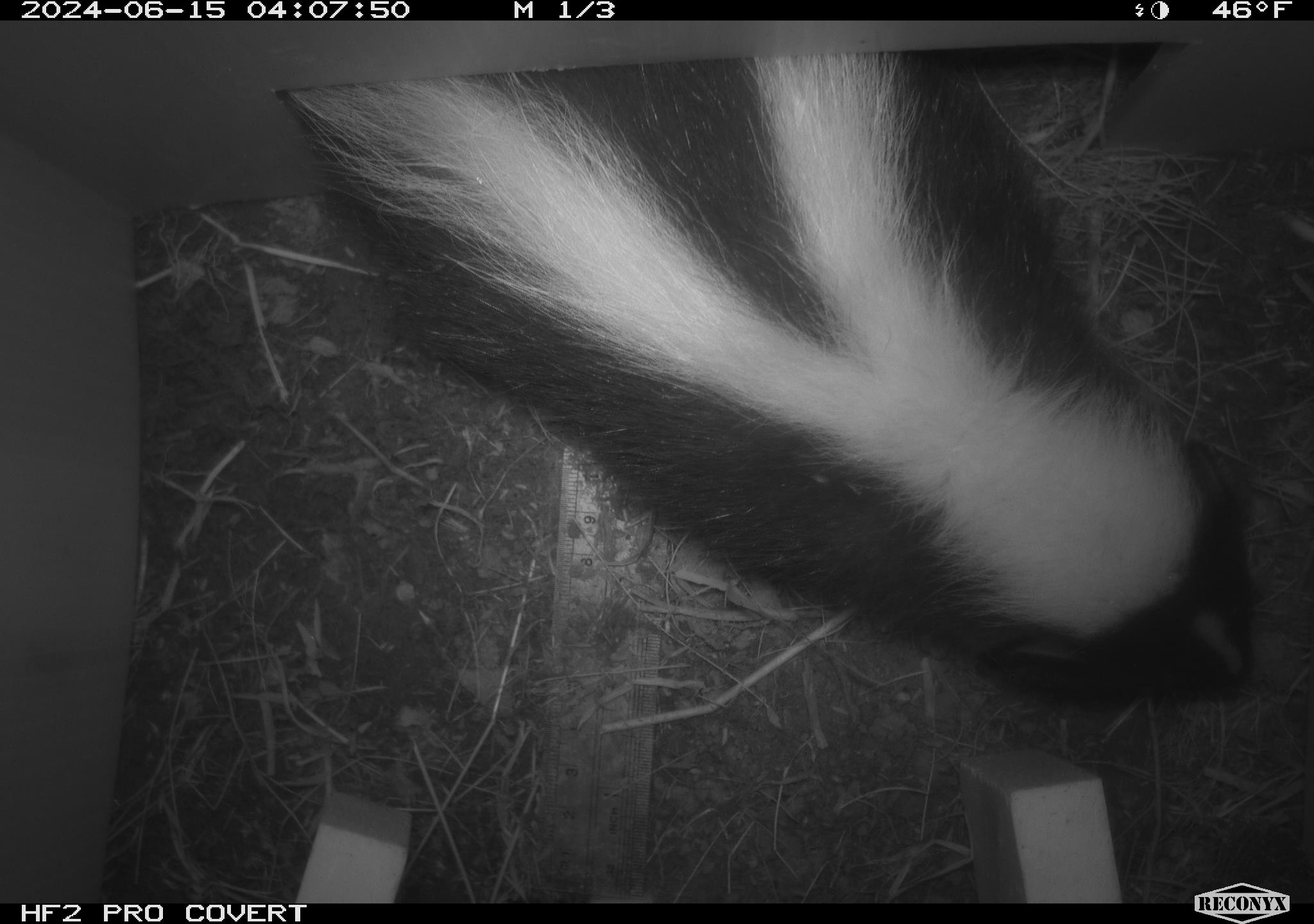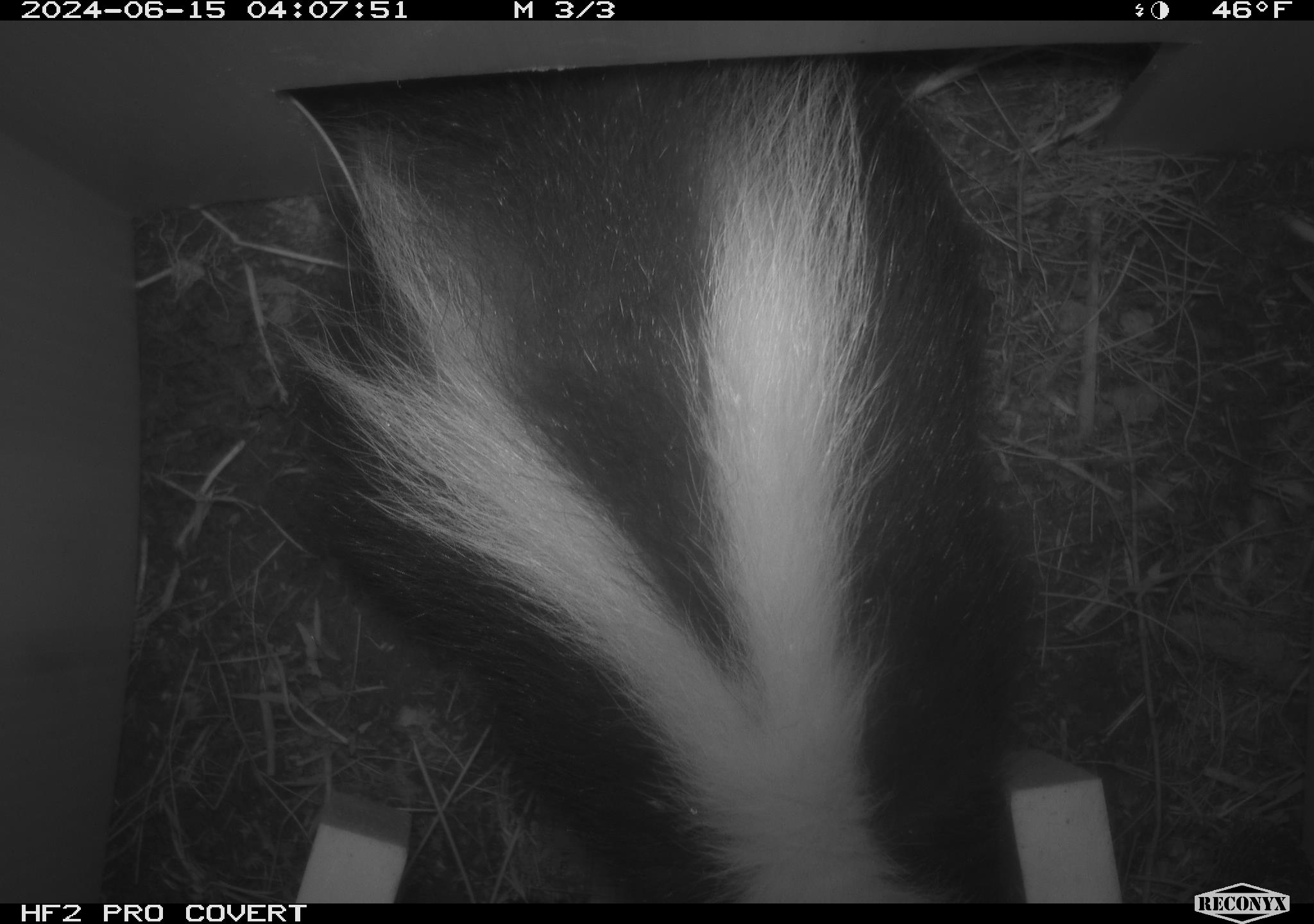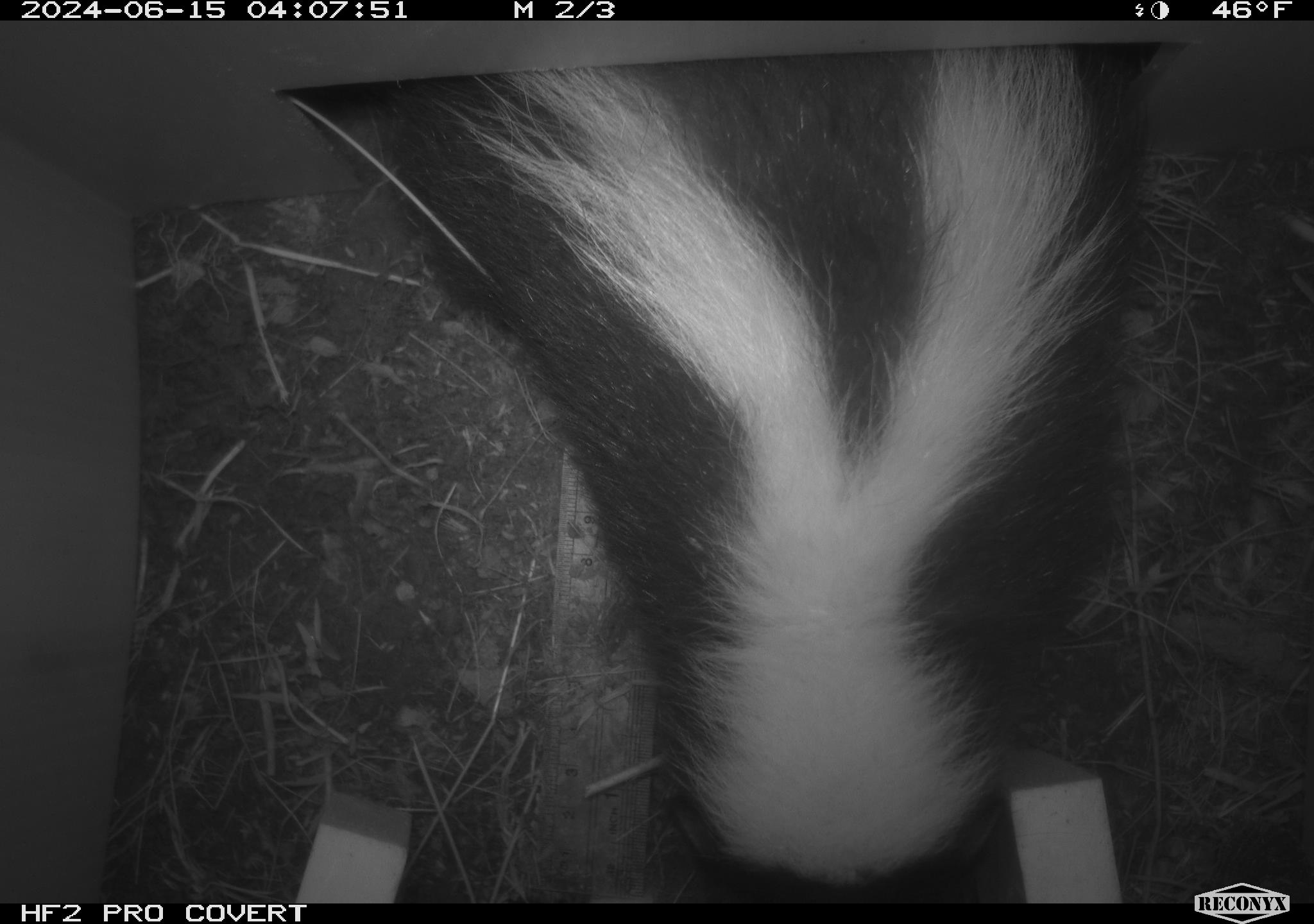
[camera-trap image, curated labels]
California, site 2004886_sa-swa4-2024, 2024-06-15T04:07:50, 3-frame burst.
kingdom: Animalia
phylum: Chordata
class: Mammalia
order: Carnivora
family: Mephitidae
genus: Mephitis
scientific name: Mephitis mephitis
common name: striped skunk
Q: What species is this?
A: Striped skunk (Mephitis mephitis).